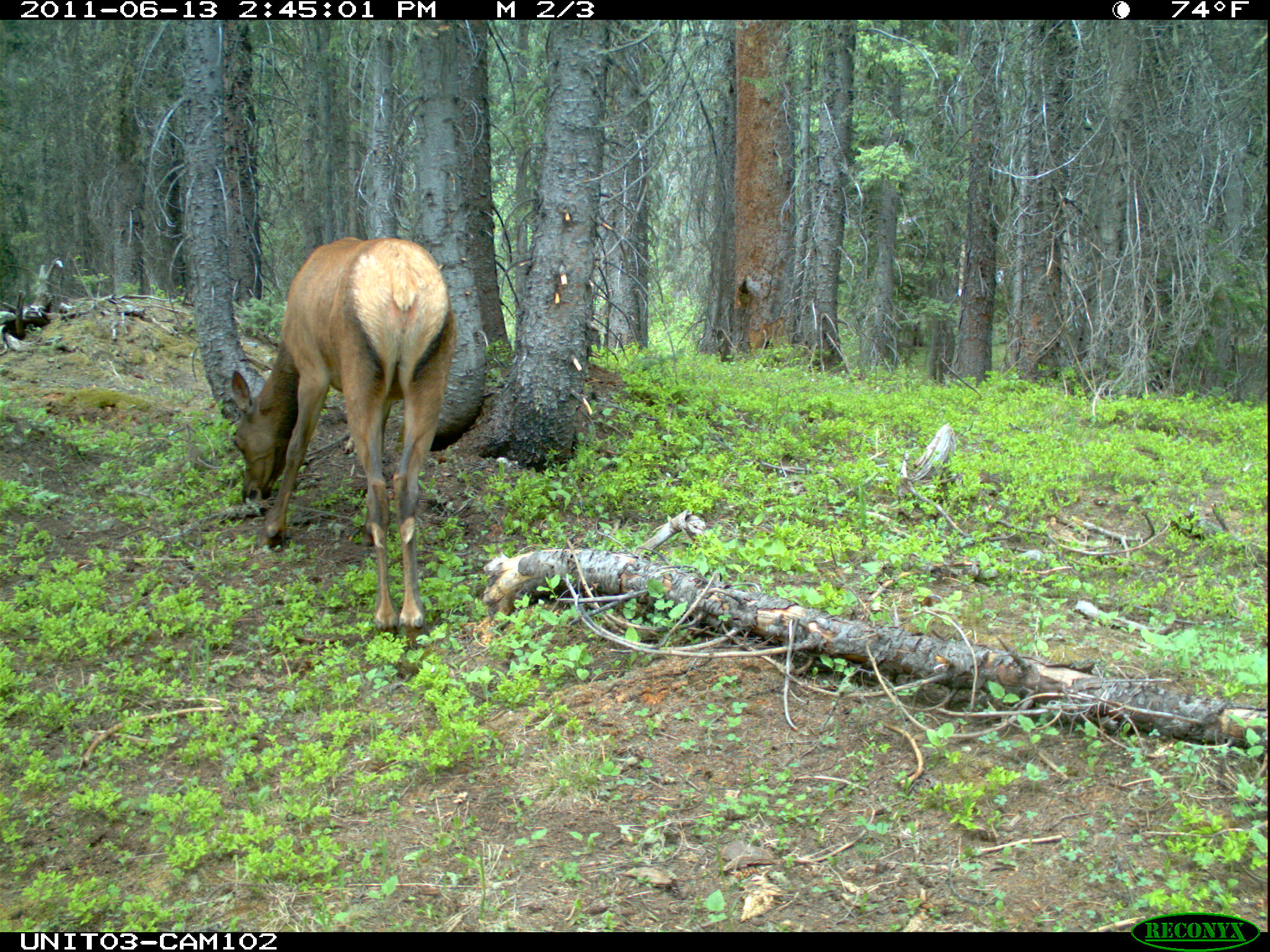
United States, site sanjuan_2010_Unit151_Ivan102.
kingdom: Animalia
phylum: Chordata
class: Mammalia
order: Artiodactyla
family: Cervidae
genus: Cervus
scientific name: Cervus elaphus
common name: red deer